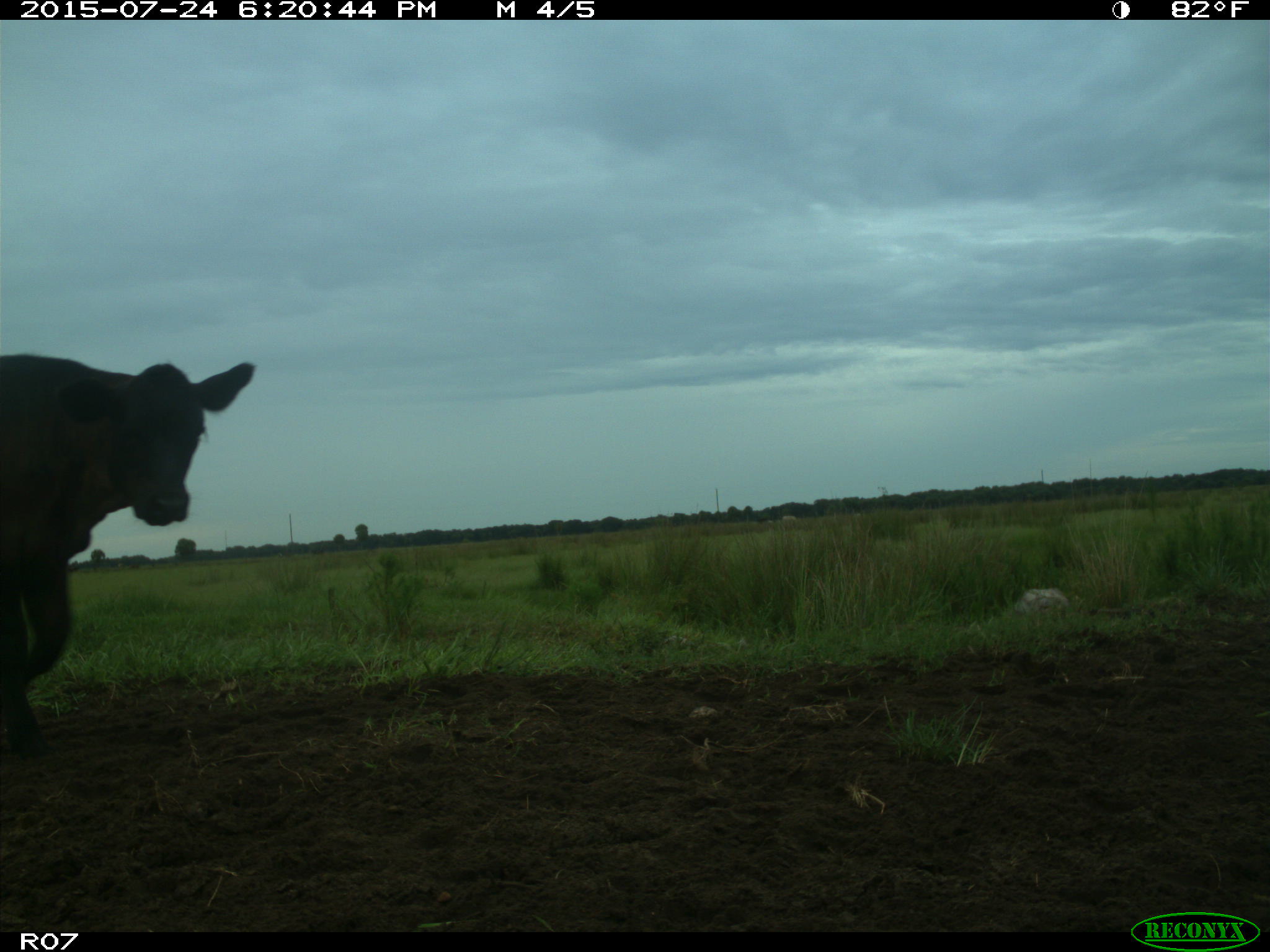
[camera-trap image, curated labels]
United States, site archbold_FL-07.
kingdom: Animalia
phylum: Chordata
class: Mammalia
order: Artiodactyla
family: Bovidae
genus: Bos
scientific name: Bos taurus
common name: domestic cow